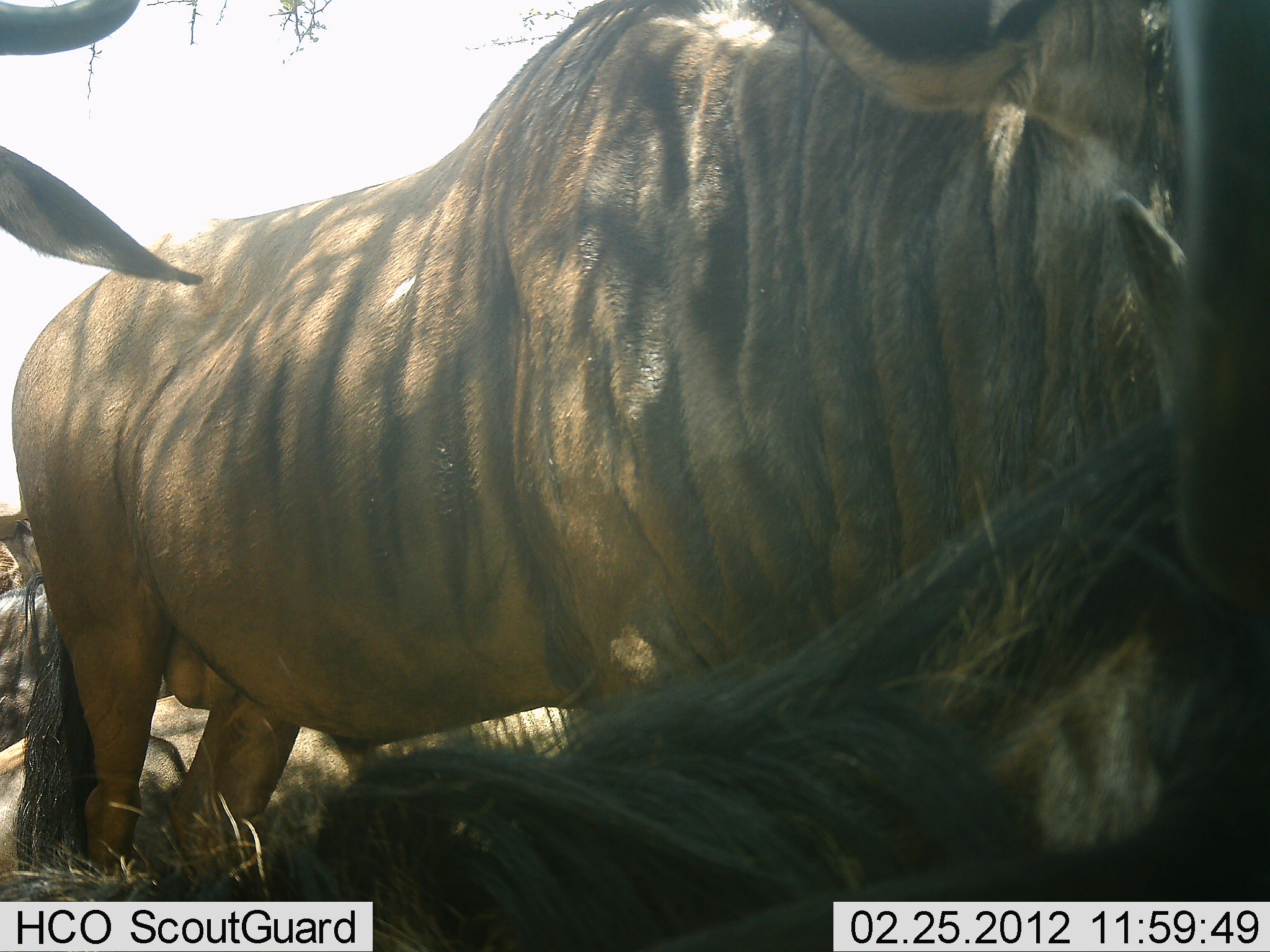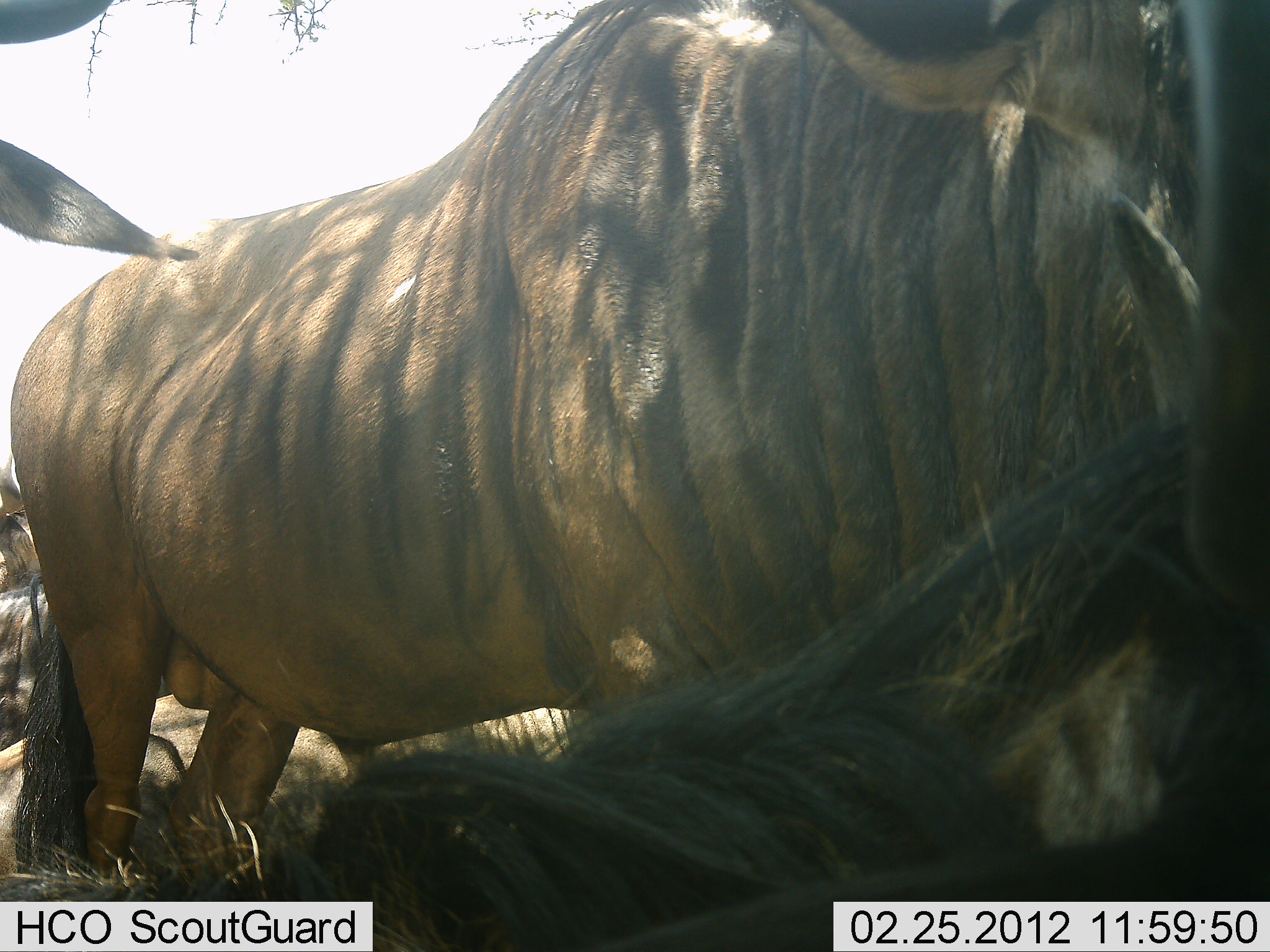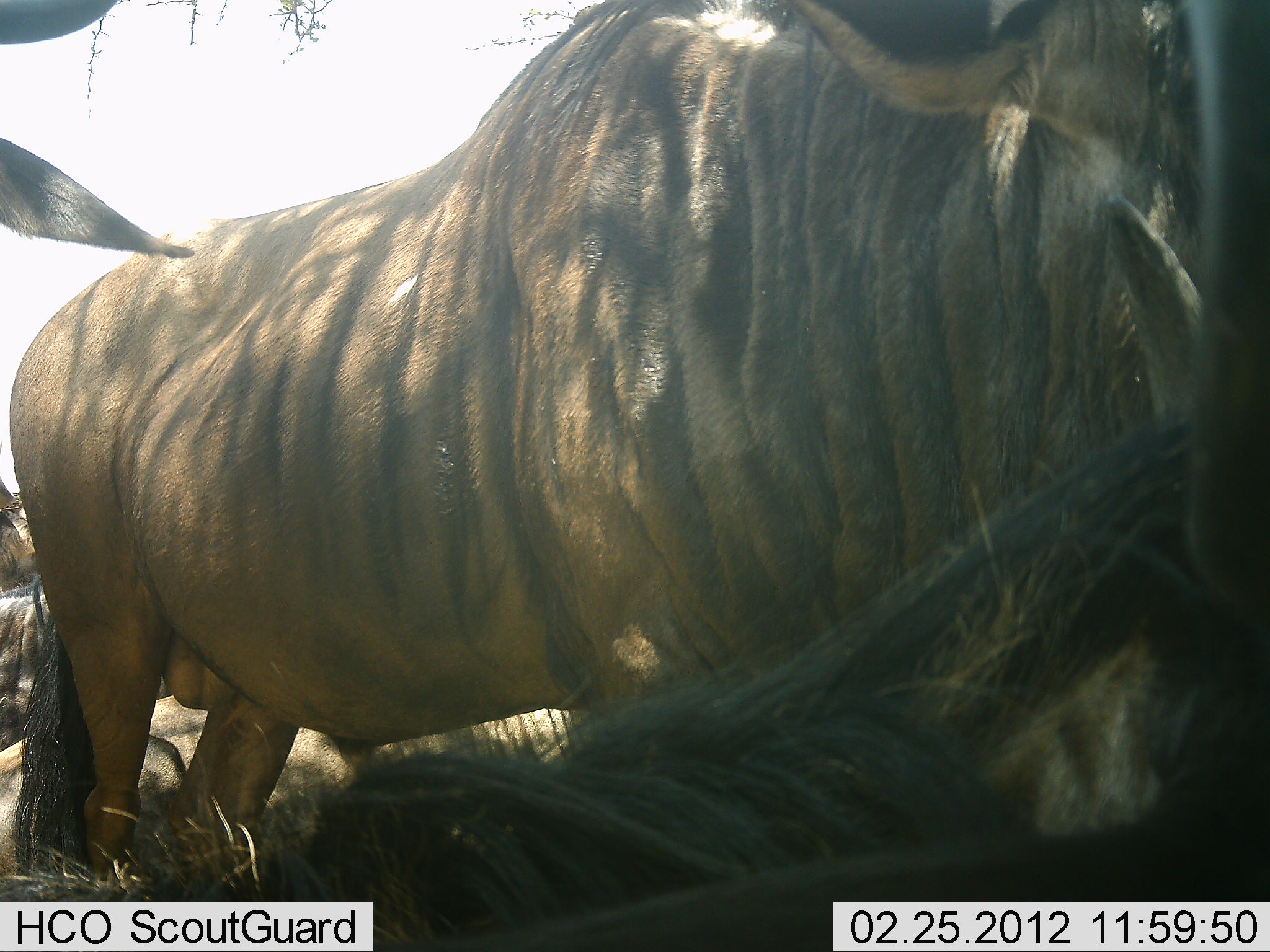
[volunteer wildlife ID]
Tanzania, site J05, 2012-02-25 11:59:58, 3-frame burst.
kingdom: Animalia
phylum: Chordata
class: Mammalia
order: Artiodactyla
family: Bovidae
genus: Connochaetes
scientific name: Connochaetes taurinus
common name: blue wildebeest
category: wildebeest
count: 5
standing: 78%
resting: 89%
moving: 0%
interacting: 0%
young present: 0%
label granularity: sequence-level